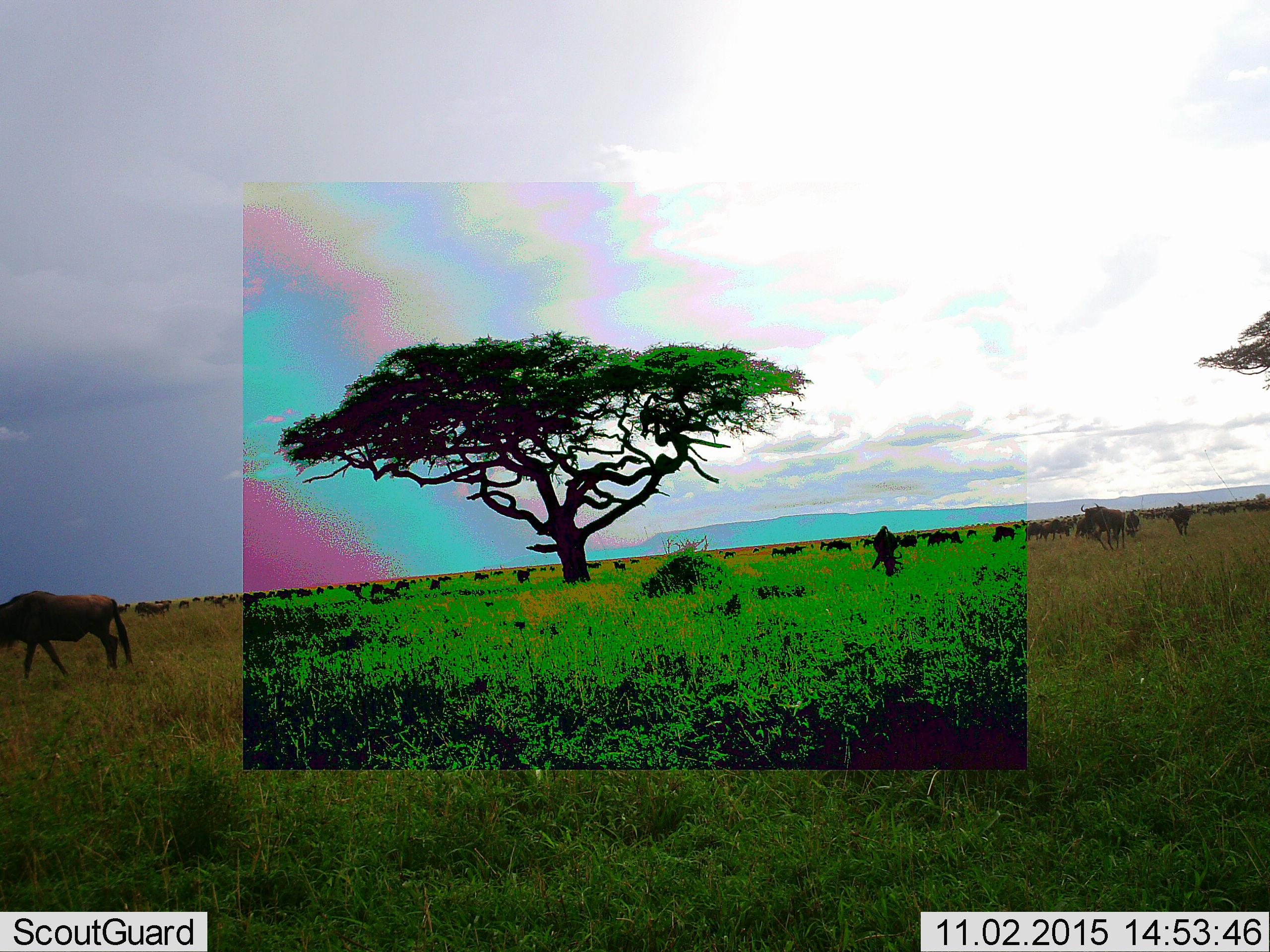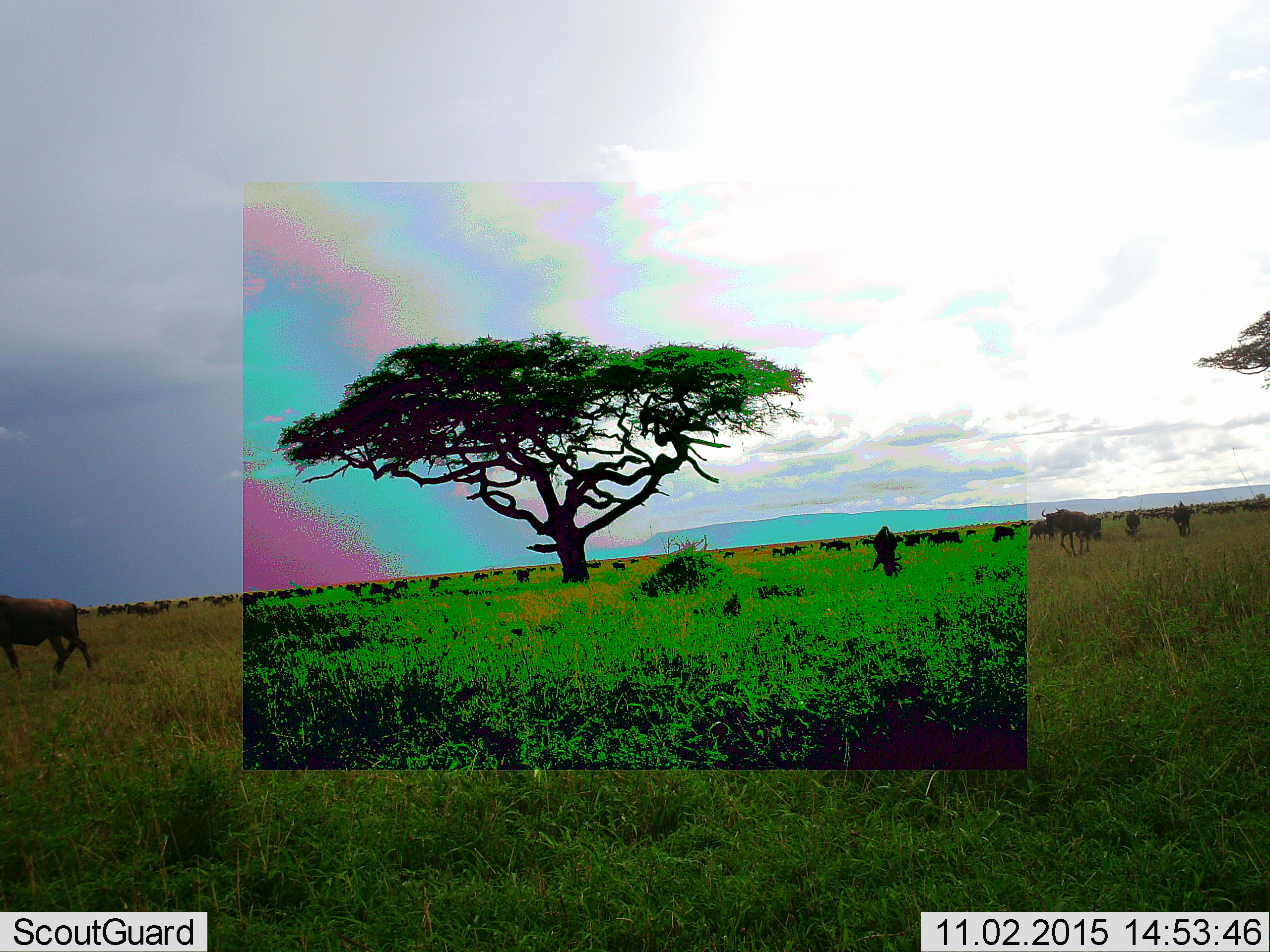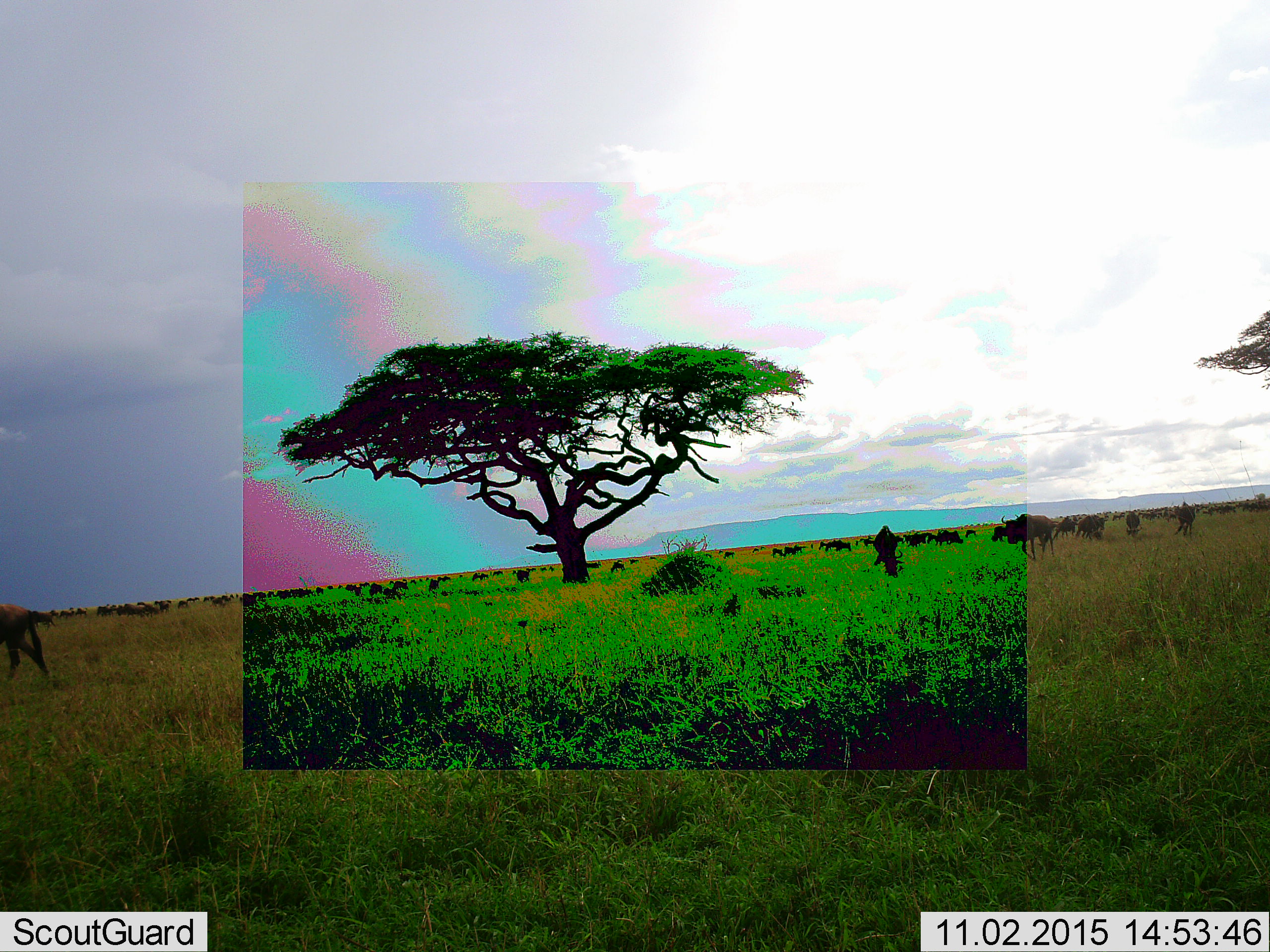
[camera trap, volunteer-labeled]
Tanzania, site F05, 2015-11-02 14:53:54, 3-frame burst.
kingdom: Animalia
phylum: Chordata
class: Mammalia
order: Artiodactyla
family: Bovidae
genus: Connochaetes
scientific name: Connochaetes taurinus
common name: blue wildebeest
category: wildebeest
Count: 11-50.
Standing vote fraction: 47%.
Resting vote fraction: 7%.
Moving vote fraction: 73%.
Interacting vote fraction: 7%.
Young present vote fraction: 20%.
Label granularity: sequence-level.